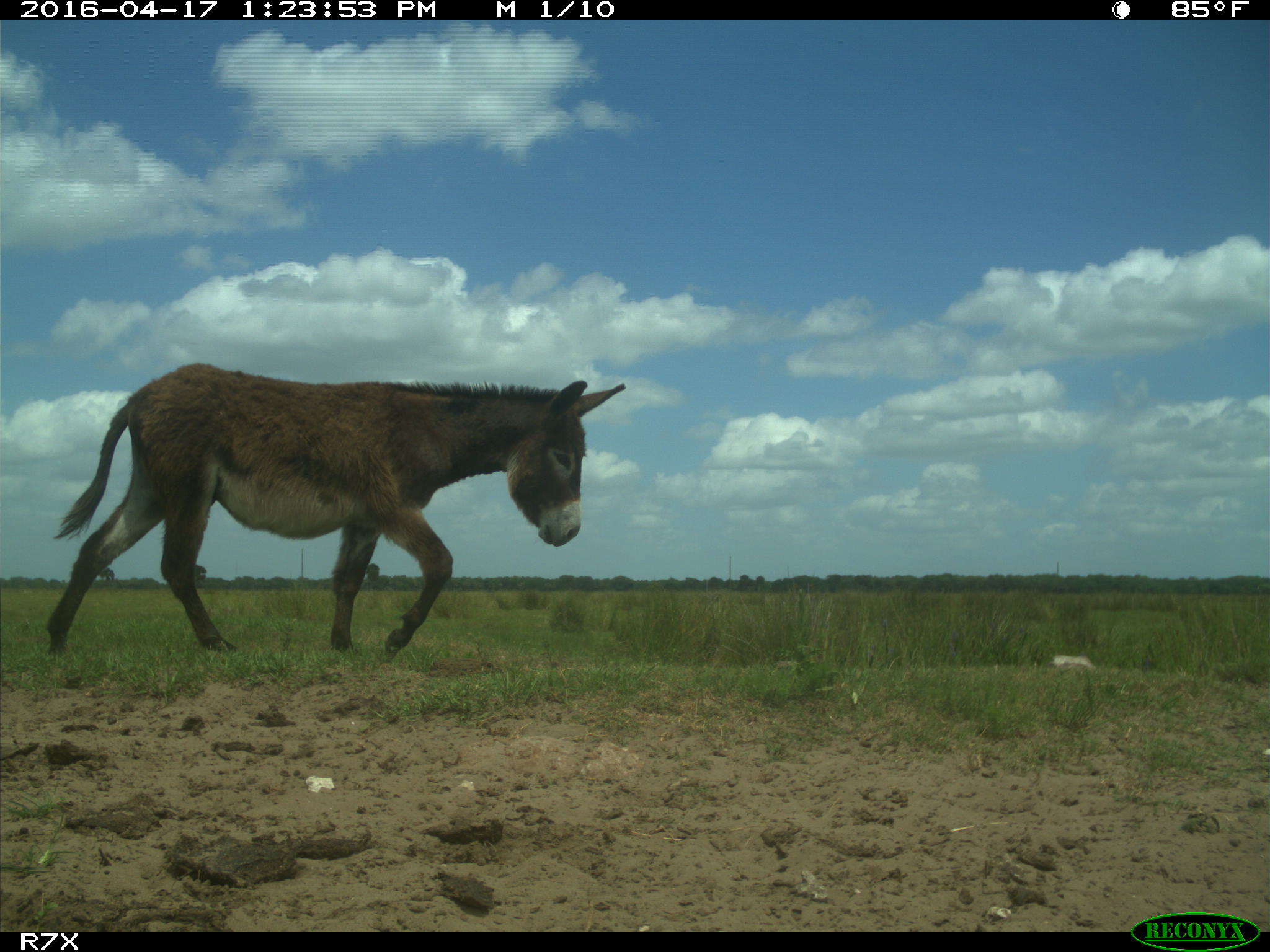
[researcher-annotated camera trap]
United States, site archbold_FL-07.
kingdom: Animalia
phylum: Chordata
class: Mammalia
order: Artiodactyla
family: Bovidae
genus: Bos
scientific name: Bos taurus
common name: domestic cow